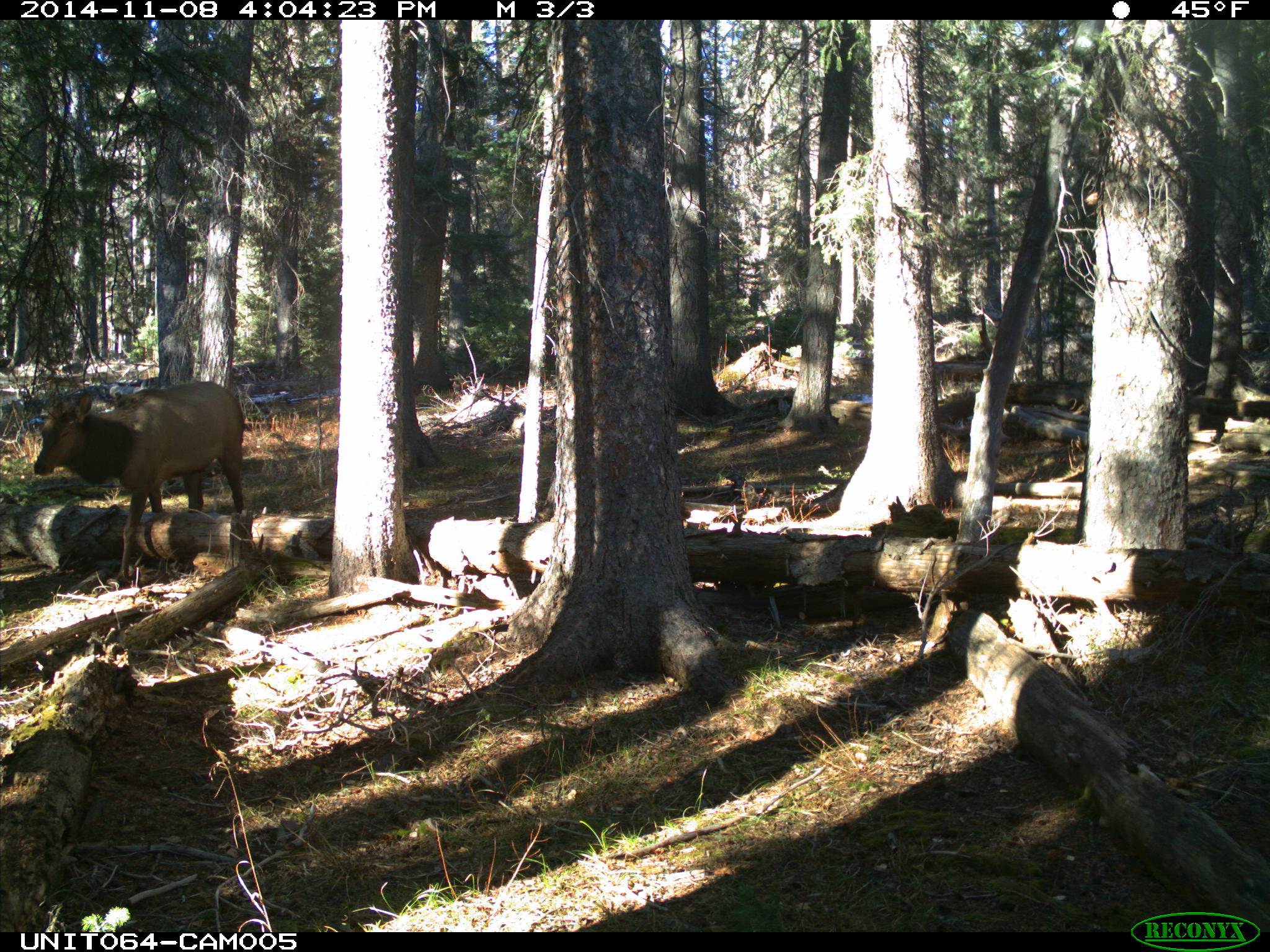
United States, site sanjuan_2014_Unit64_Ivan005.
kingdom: Animalia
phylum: Chordata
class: Mammalia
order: Artiodactyla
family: Cervidae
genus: Cervus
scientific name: Cervus elaphus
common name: red deer